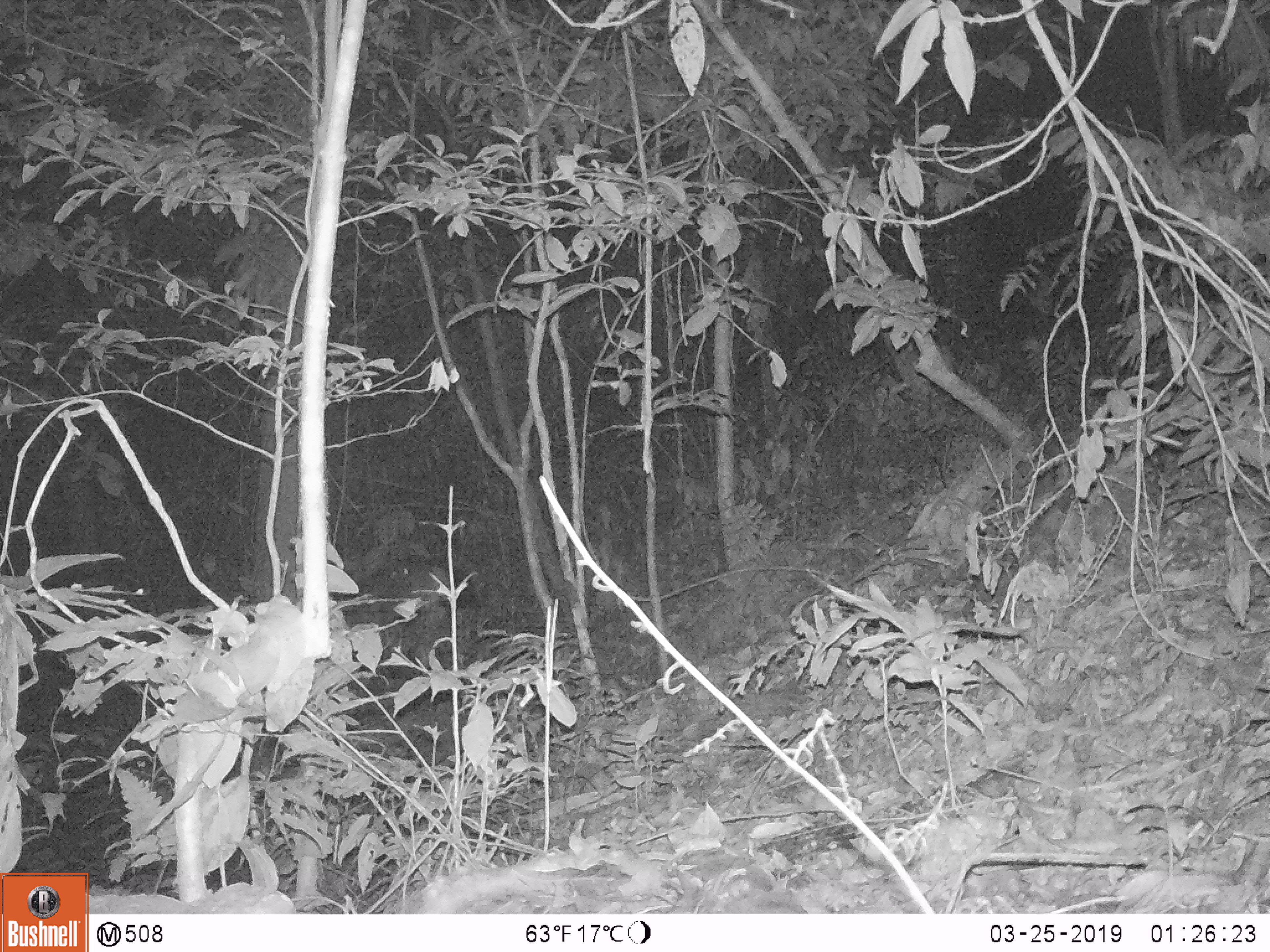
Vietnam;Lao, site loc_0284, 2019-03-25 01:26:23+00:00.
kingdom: Animalia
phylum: Chordata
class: Mammalia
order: Artiodactyla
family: Cervidae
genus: Rusa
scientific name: Rusa unicolor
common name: sambar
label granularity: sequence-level